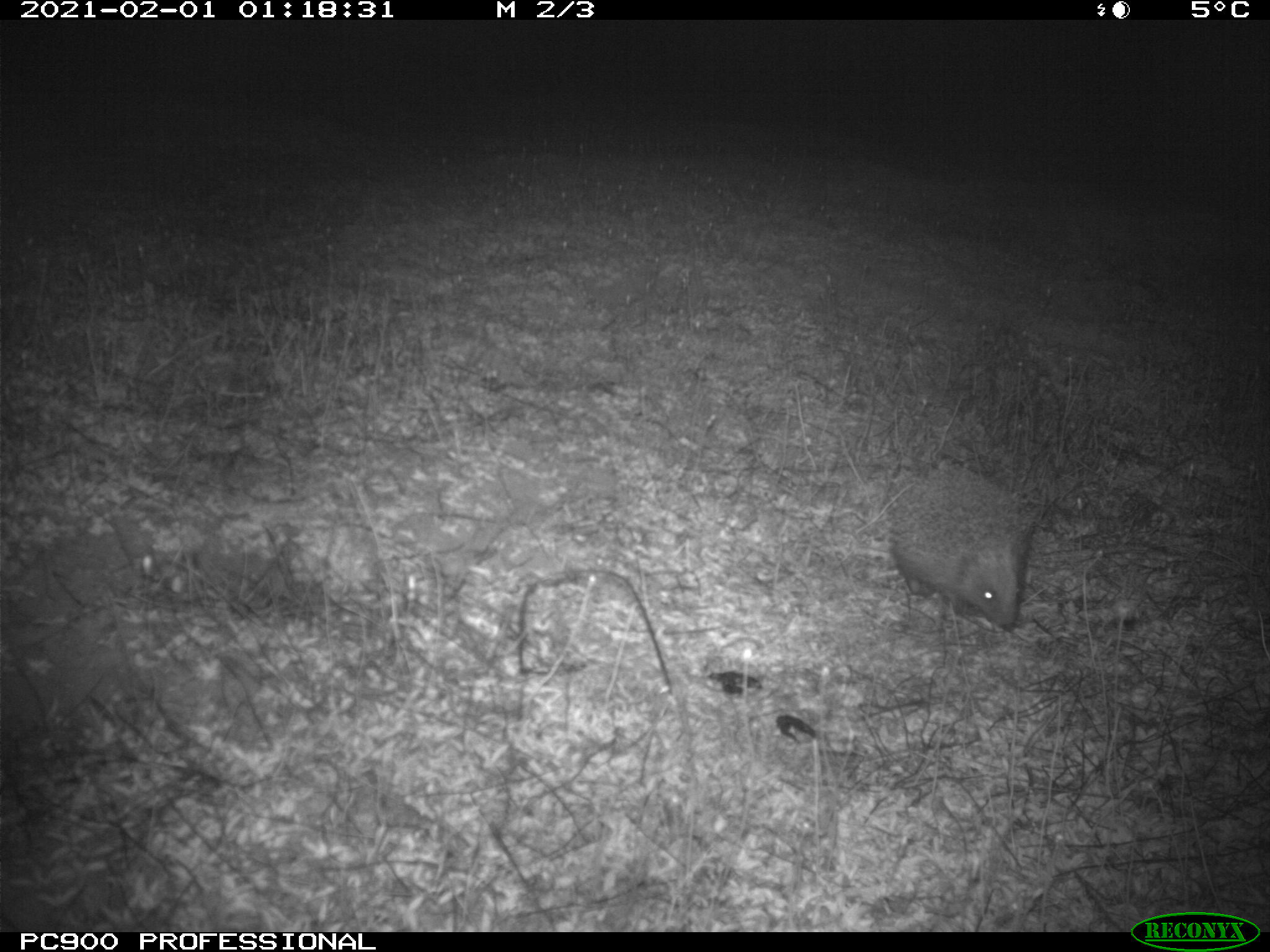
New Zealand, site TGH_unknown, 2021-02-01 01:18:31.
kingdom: Animalia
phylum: Chordata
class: Mammalia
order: Eulipotyphla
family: Erinaceidae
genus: Erinaceus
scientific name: Erinaceus europaeus europaeus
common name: european hedgehog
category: hedgehog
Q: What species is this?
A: Hedgehog (european hedgehog) (Erinaceus europaeus europaeus).